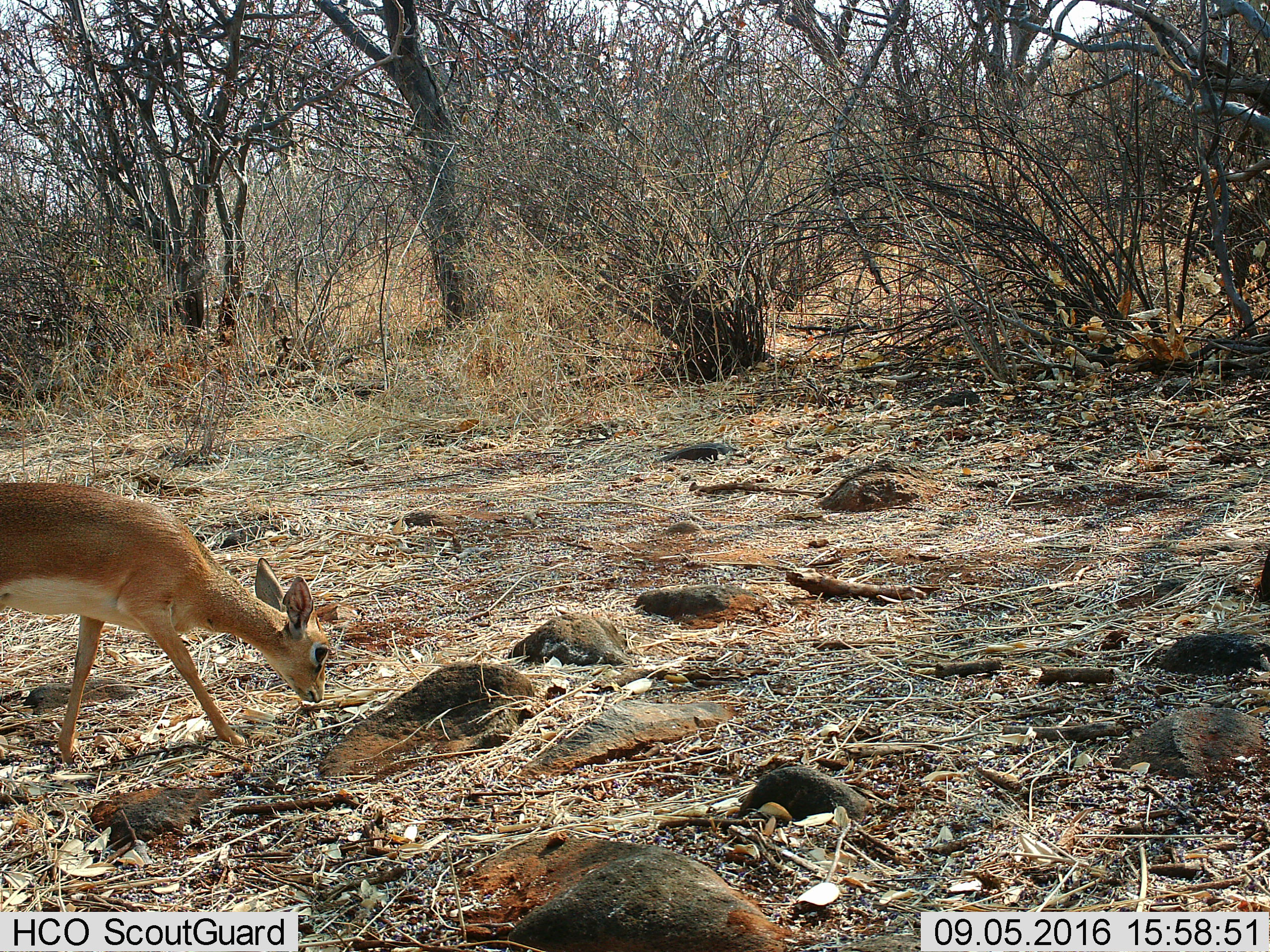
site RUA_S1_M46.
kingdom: Animalia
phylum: Chordata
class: Mammalia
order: Artiodactyla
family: Bovidae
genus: Madoqua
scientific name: Madoqua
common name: dik-dik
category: dikdik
Dikdik (dik-dik) (Madoqua), count 1. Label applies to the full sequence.